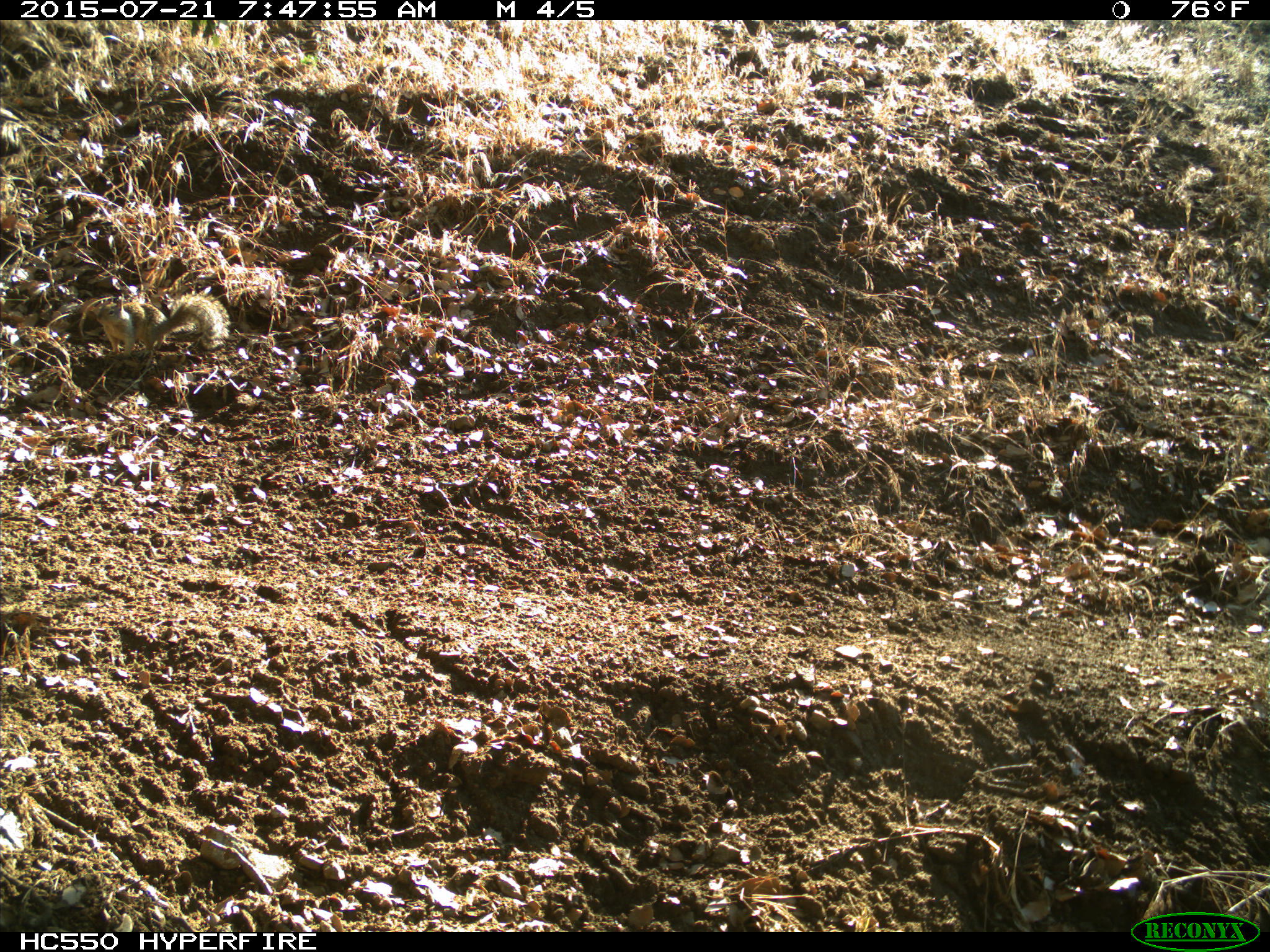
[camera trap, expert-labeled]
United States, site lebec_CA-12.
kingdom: Animalia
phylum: Chordata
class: Mammalia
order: Rodentia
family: Sciuridae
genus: Otospermophilus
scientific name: Otospermophilus beecheyi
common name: california ground squirrel